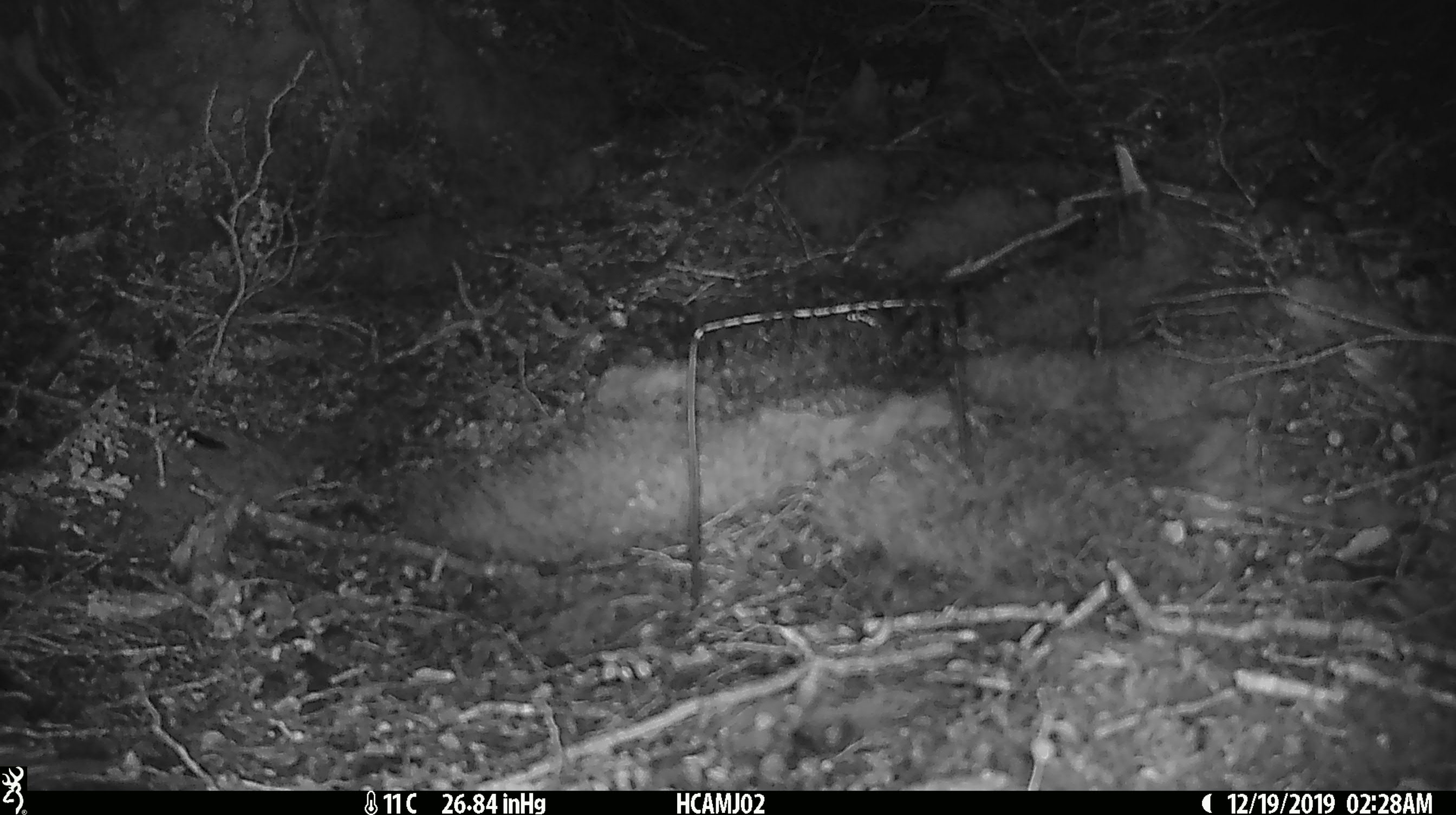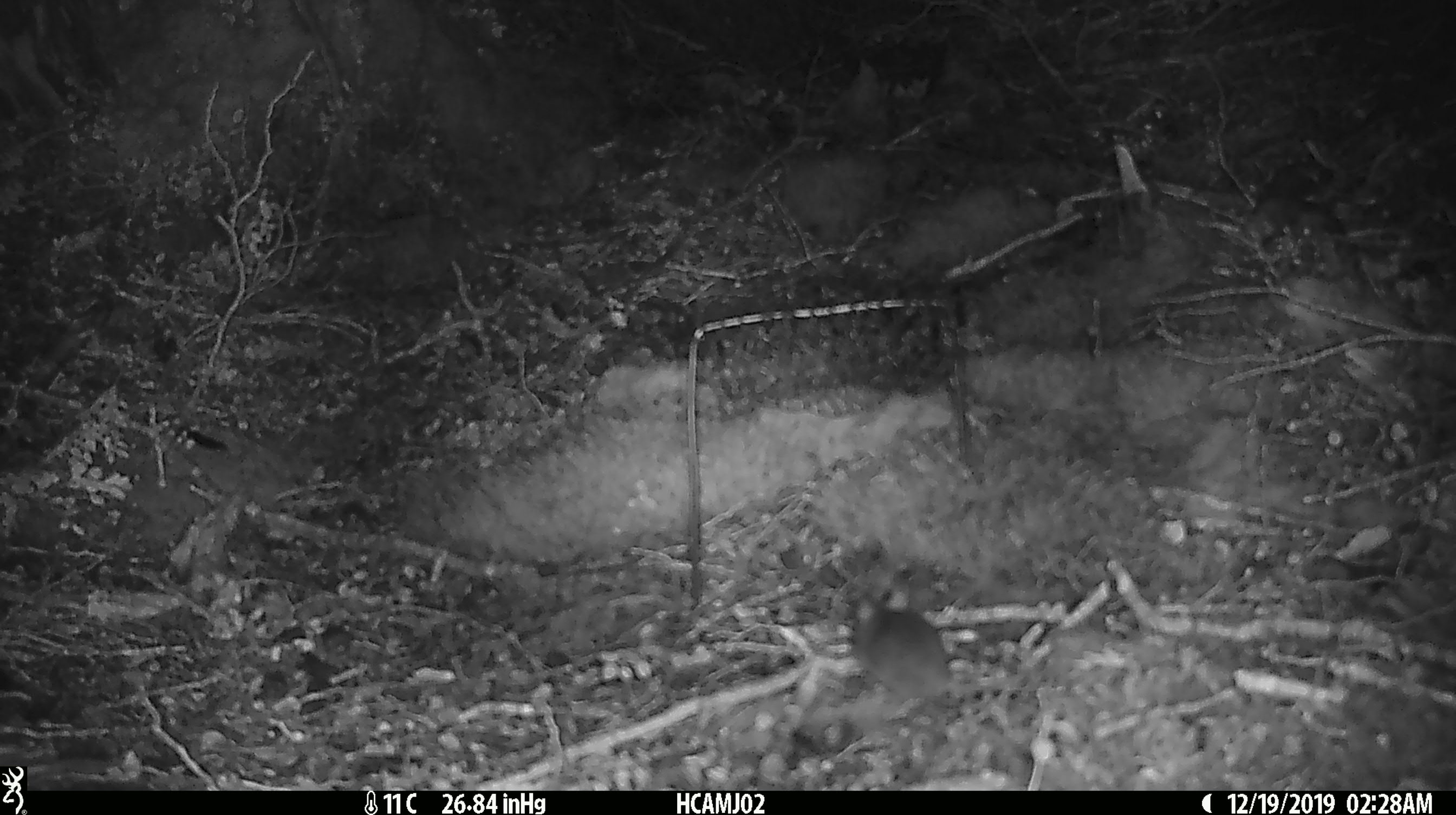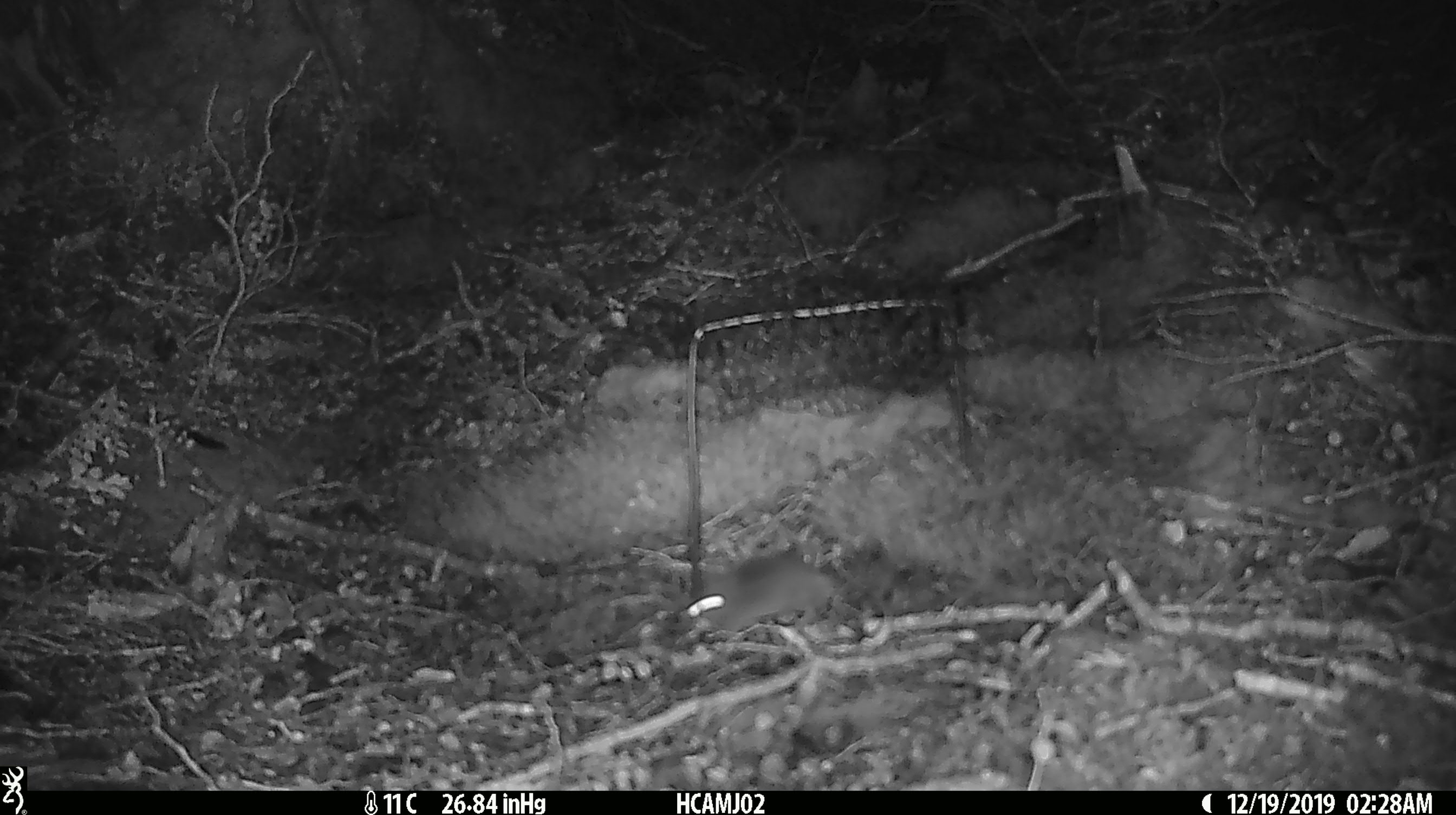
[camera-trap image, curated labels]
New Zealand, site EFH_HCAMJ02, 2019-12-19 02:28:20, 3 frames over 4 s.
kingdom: Animalia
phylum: Chordata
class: Mammalia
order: Rodentia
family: Muridae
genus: Mus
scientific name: Mus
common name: mouse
Mouse (Mus).